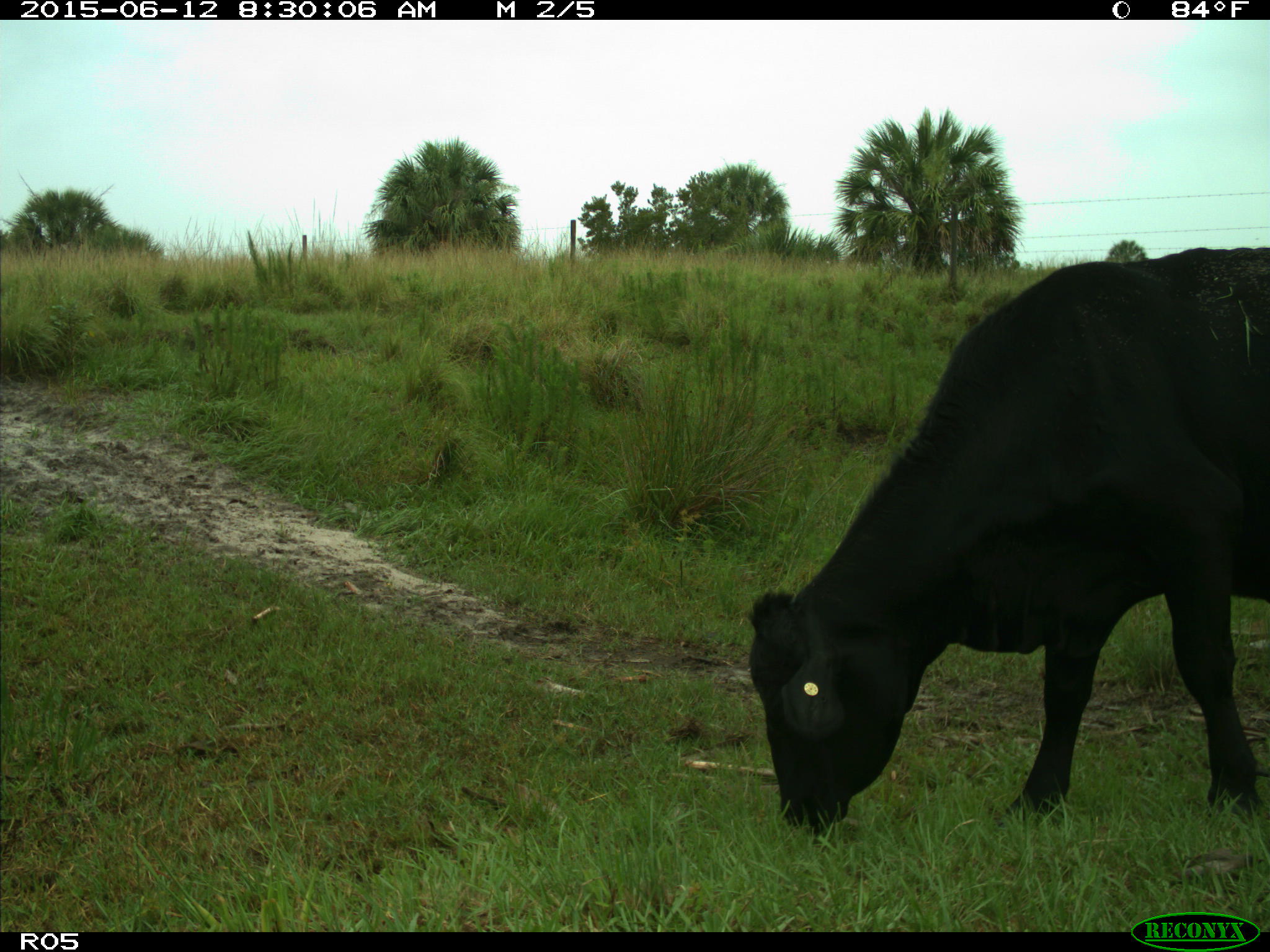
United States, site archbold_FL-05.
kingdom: Animalia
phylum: Chordata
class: Mammalia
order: Artiodactyla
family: Bovidae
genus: Bos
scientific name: Bos taurus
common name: domestic cow